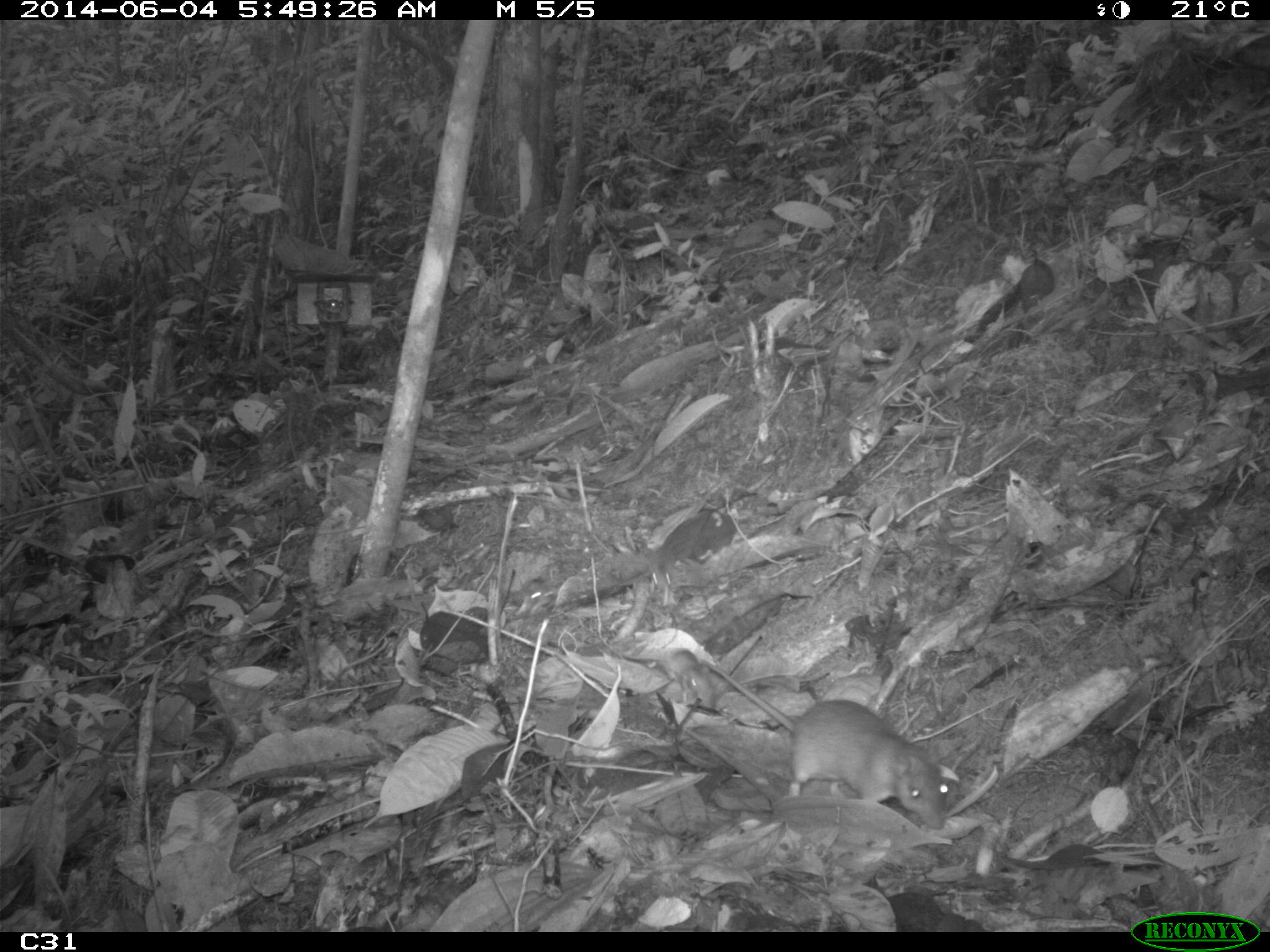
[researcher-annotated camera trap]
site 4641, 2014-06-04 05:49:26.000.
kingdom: Animalia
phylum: Chordata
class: Mammalia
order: Rodentia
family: Muridae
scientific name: Muridae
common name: mice, rats, and gerbils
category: unknown mouse or rat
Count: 1.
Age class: adult.